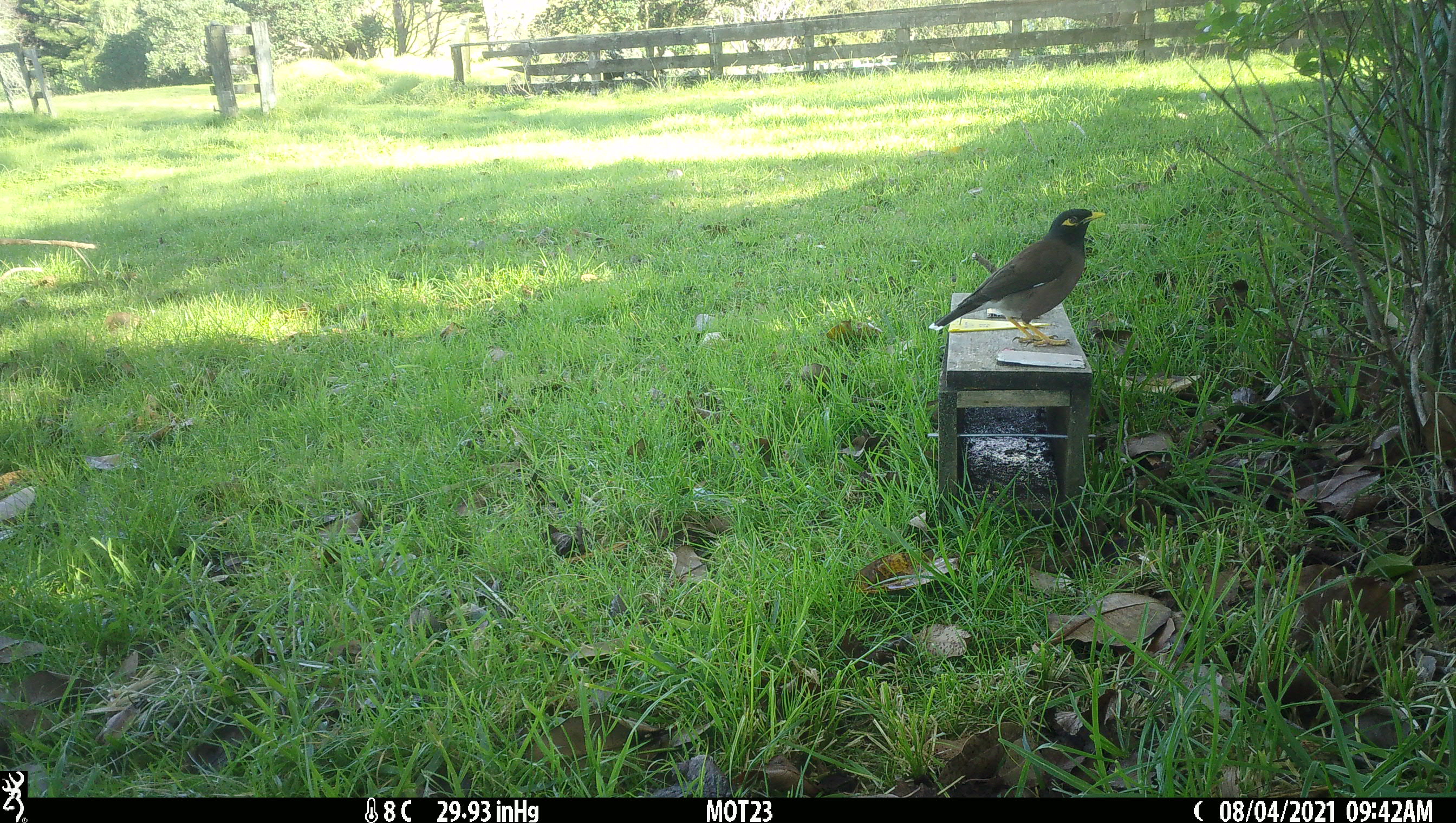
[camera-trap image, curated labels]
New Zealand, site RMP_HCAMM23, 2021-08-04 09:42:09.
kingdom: Animalia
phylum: Chordata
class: Aves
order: Passeriformes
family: Sturnidae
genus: Acridotheres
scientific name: Acridotheres tristis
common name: common myna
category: myna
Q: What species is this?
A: Myna (common myna) (Acridotheres tristis).